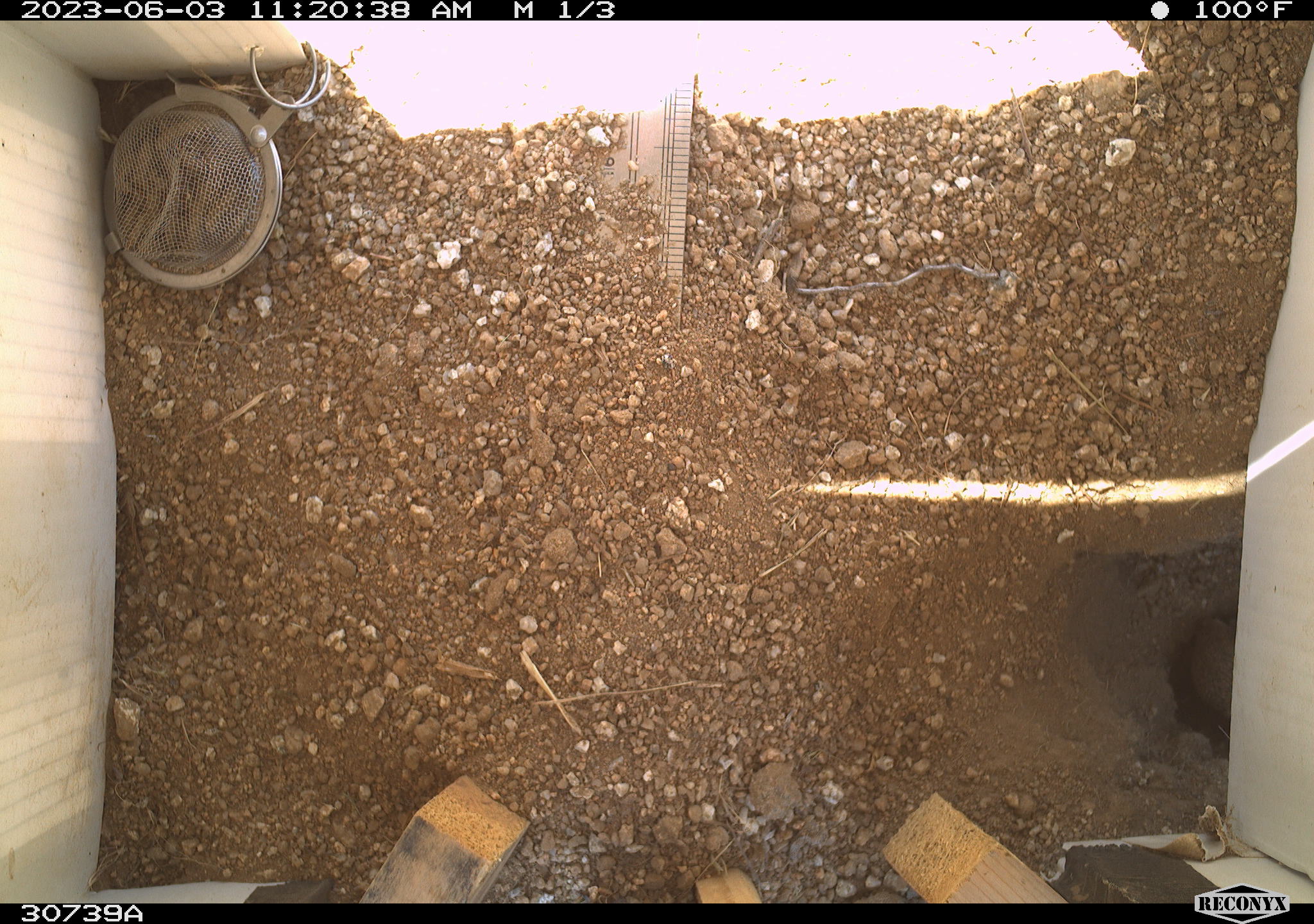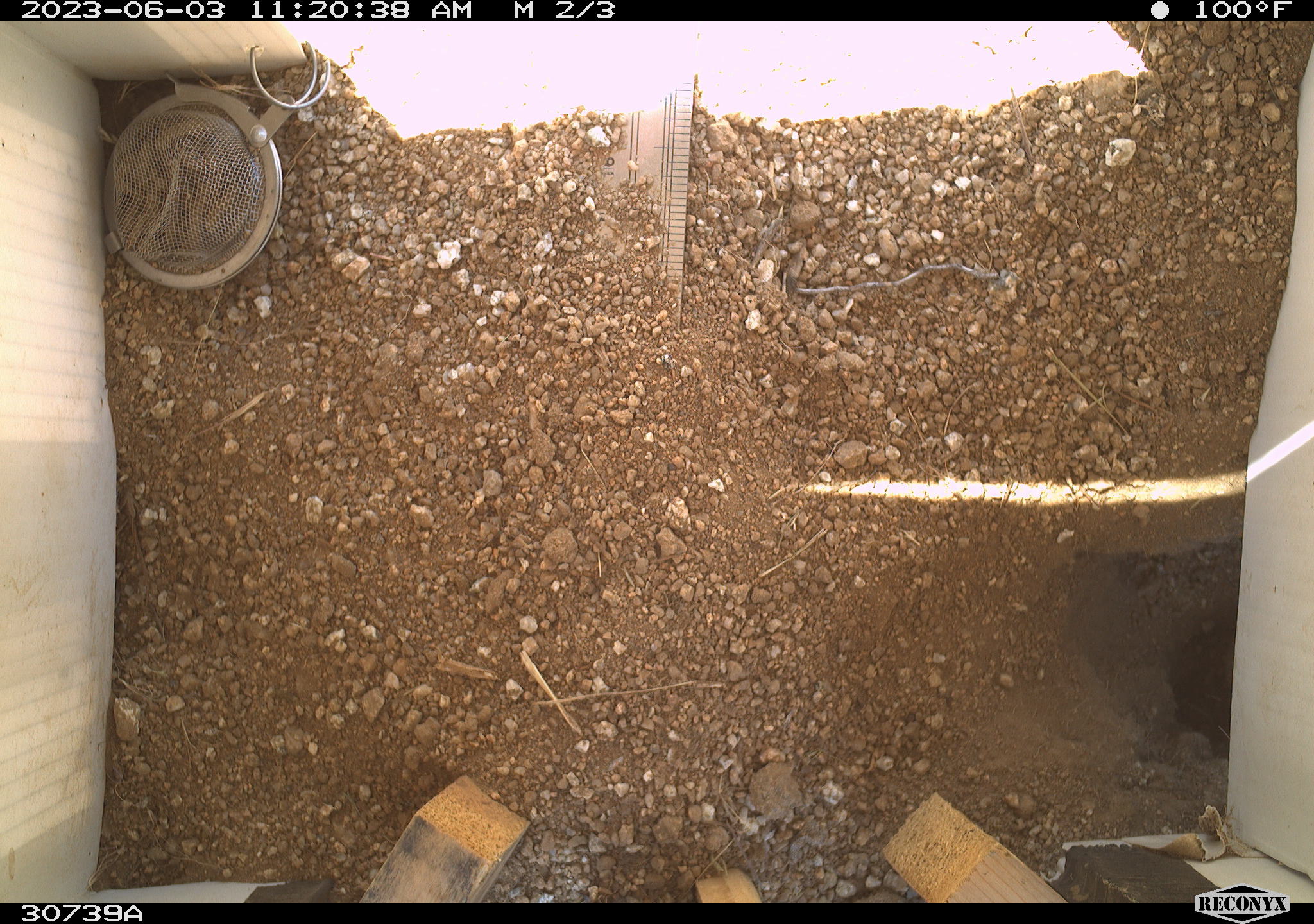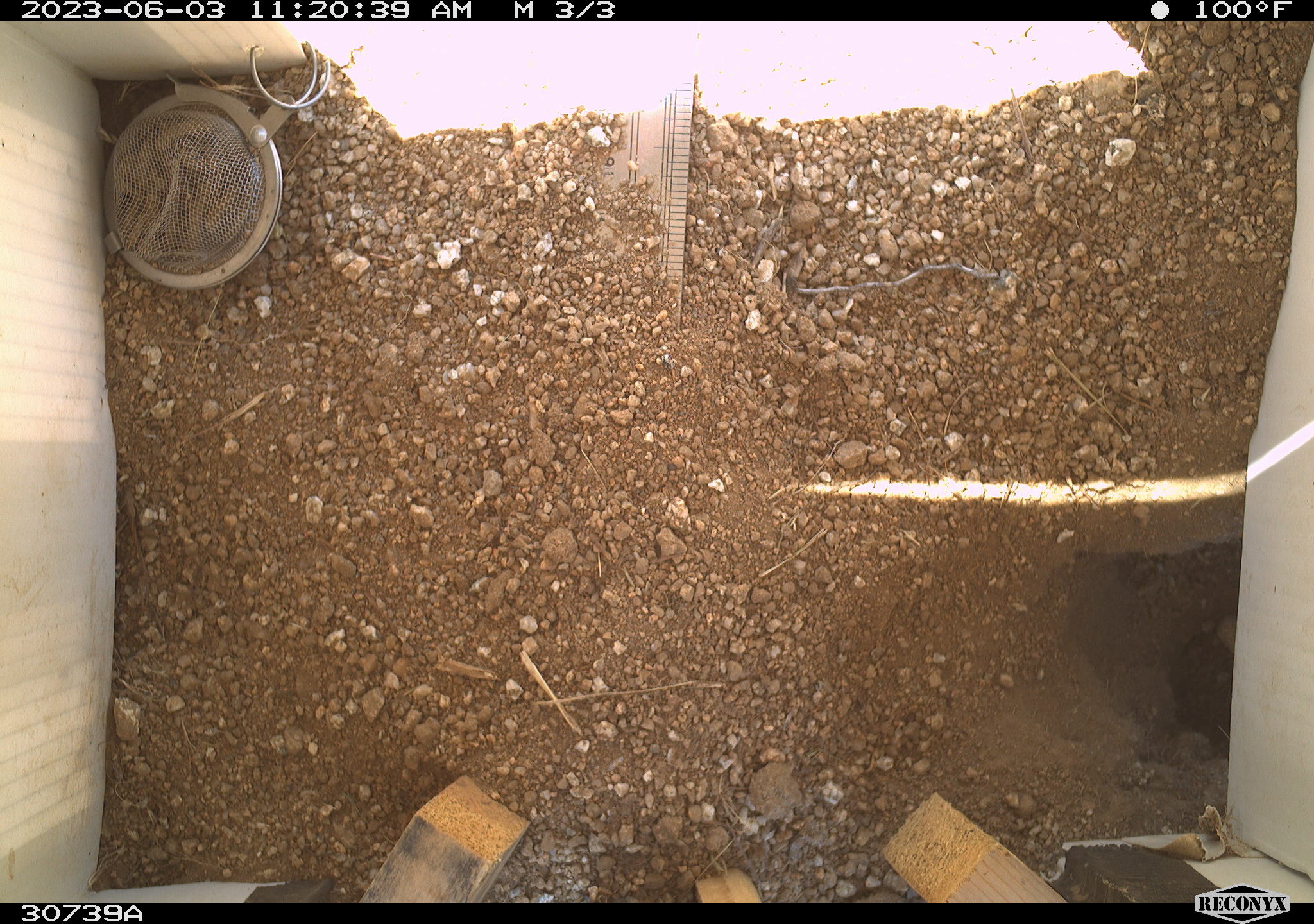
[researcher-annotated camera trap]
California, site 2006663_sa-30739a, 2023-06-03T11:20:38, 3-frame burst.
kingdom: Animalia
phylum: Chordata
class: Mammalia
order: Rodentia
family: Sciuridae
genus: Ammospermophilus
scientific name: Ammospermophilus leucurus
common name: white-tailed antelope squirrel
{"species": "white-tailed antelope squirrel (Ammospermophilus leucurus)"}